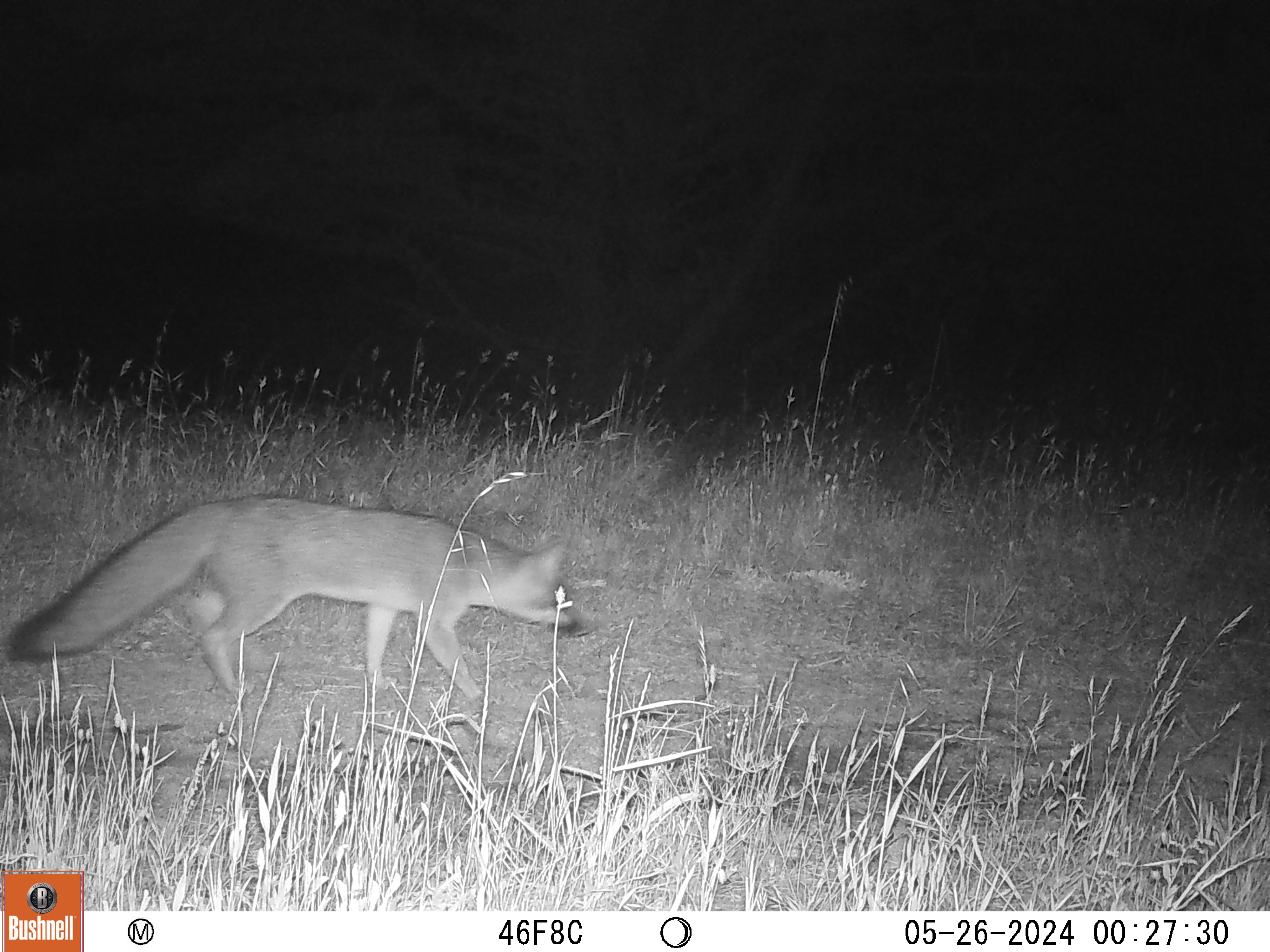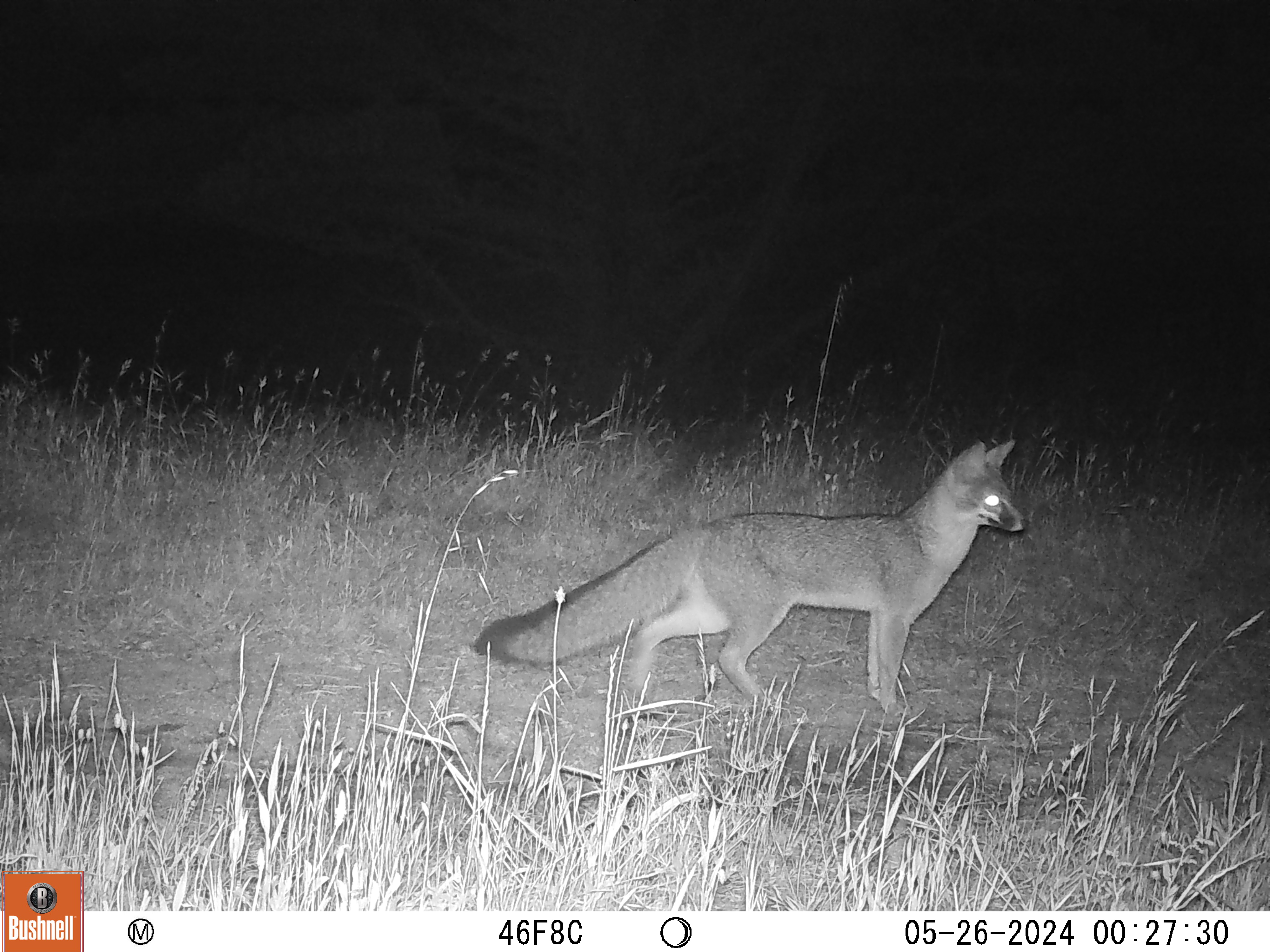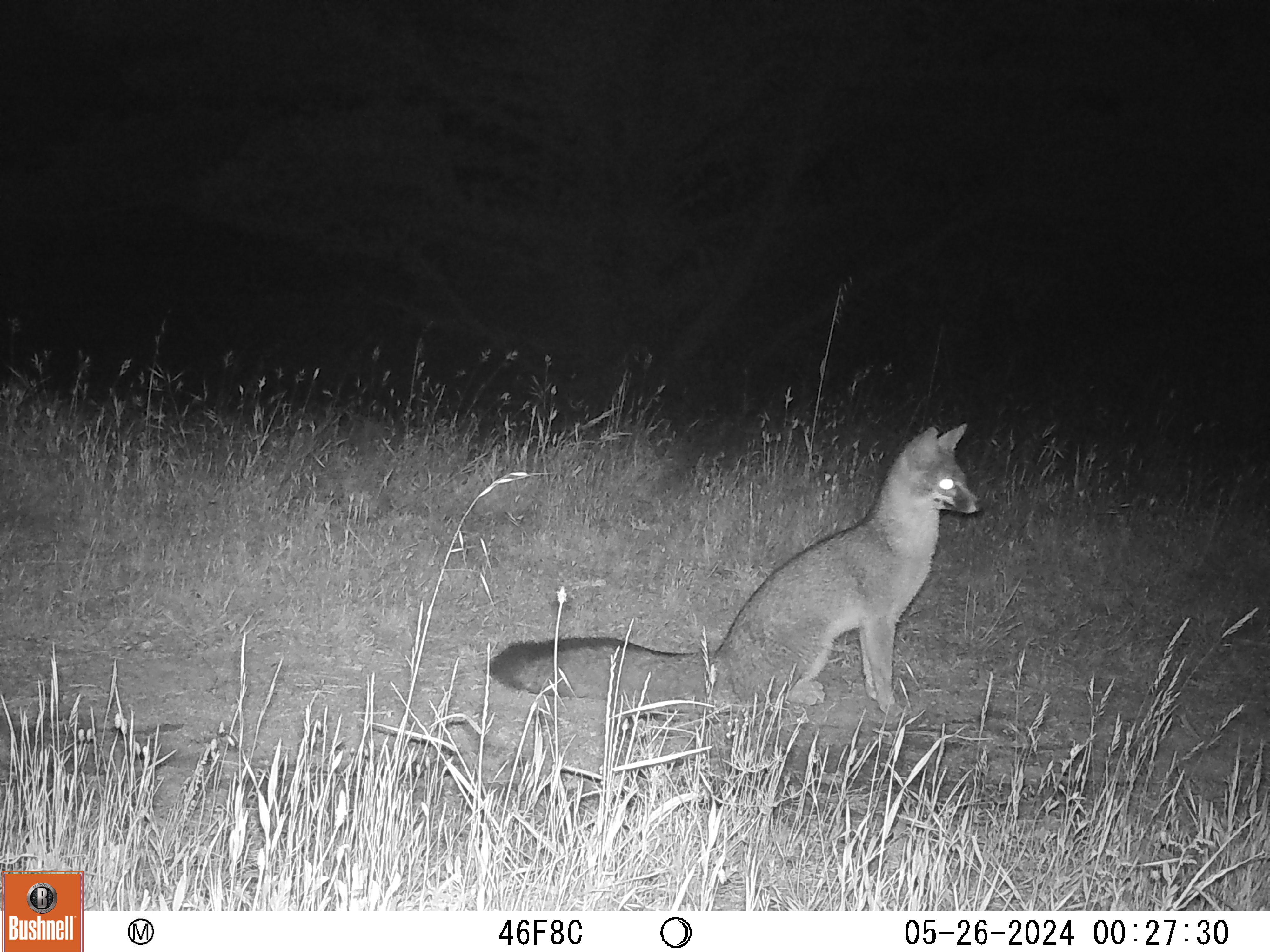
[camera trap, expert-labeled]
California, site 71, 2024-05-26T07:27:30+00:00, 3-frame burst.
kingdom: Animalia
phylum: Chordata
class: Mammalia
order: Carnivora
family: Canidae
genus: Urocyon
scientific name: Urocyon cinereoargenteus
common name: gray fox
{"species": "gray fox (Urocyon cinereoargenteus)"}